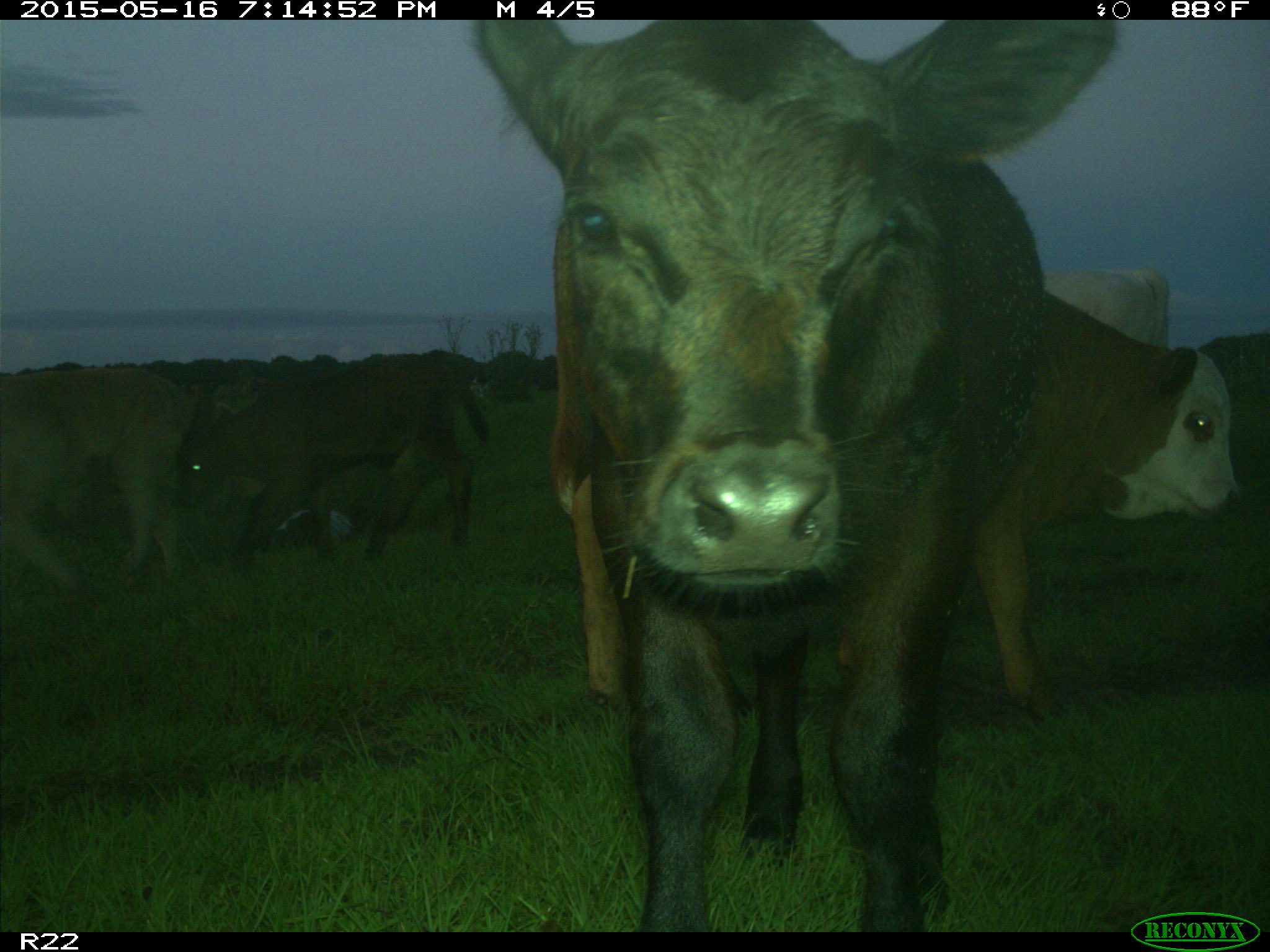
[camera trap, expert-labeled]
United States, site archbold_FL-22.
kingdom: Animalia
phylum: Chordata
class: Mammalia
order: Artiodactyla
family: Bovidae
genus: Bos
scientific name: Bos taurus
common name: domestic cow